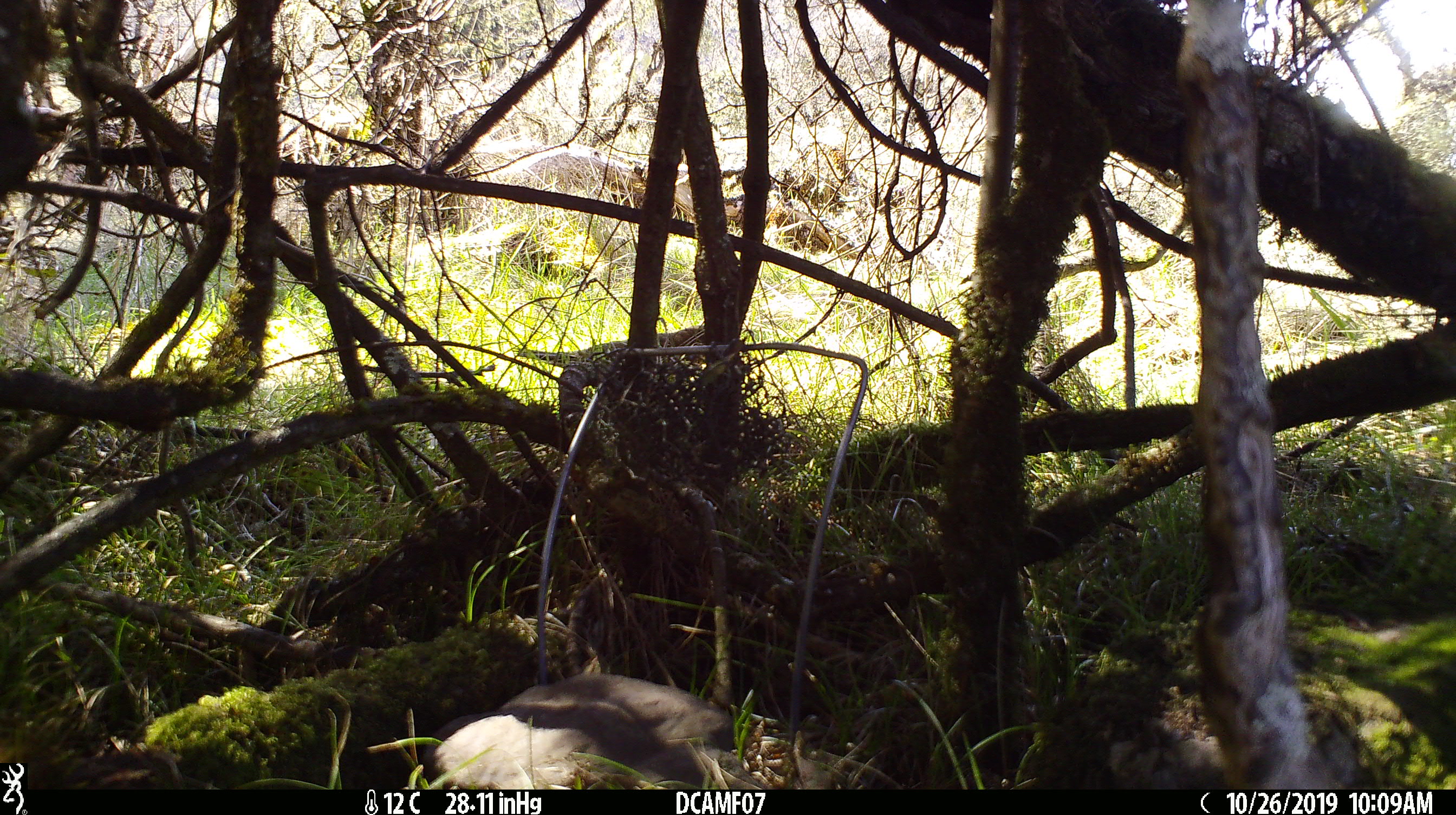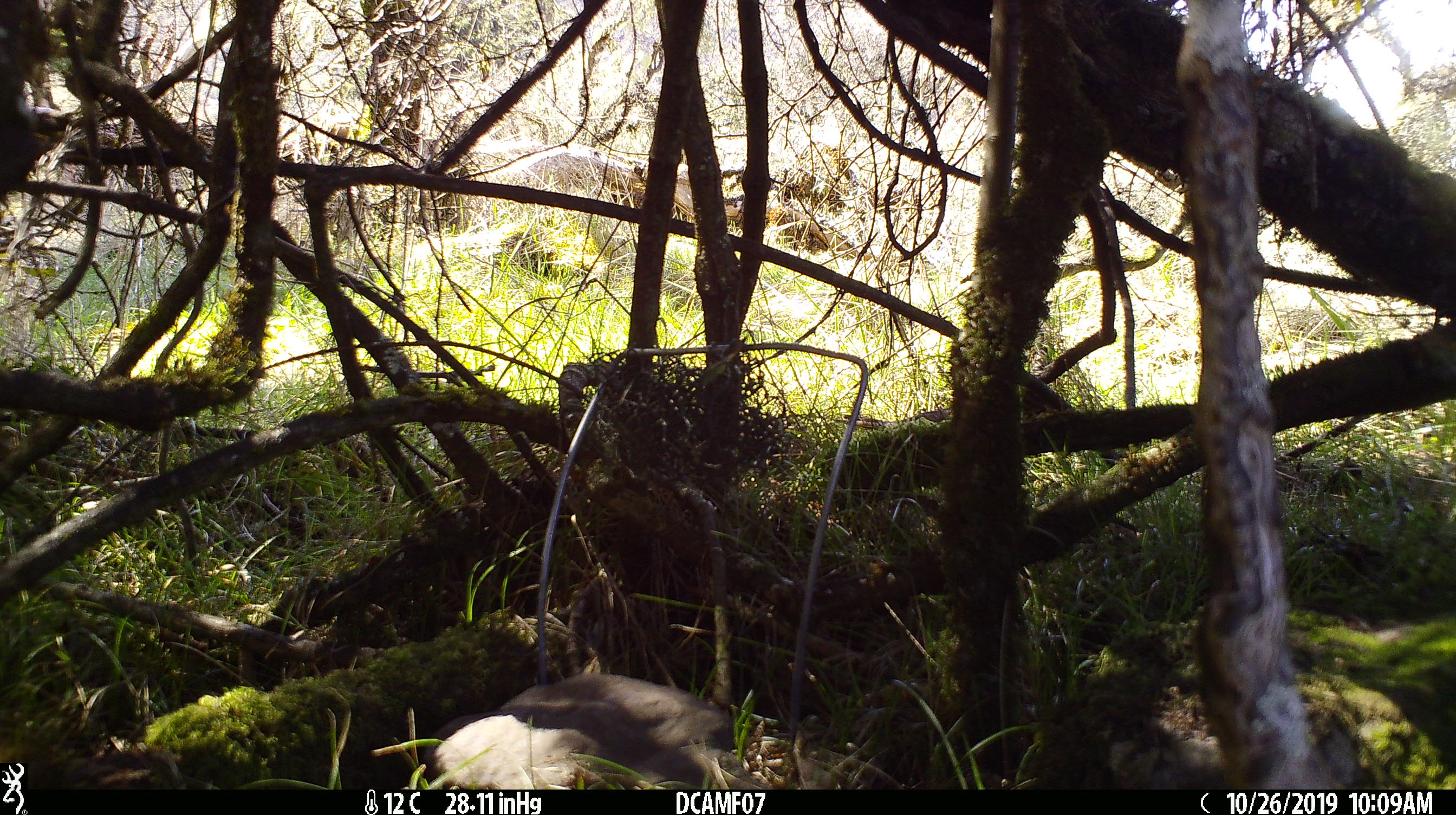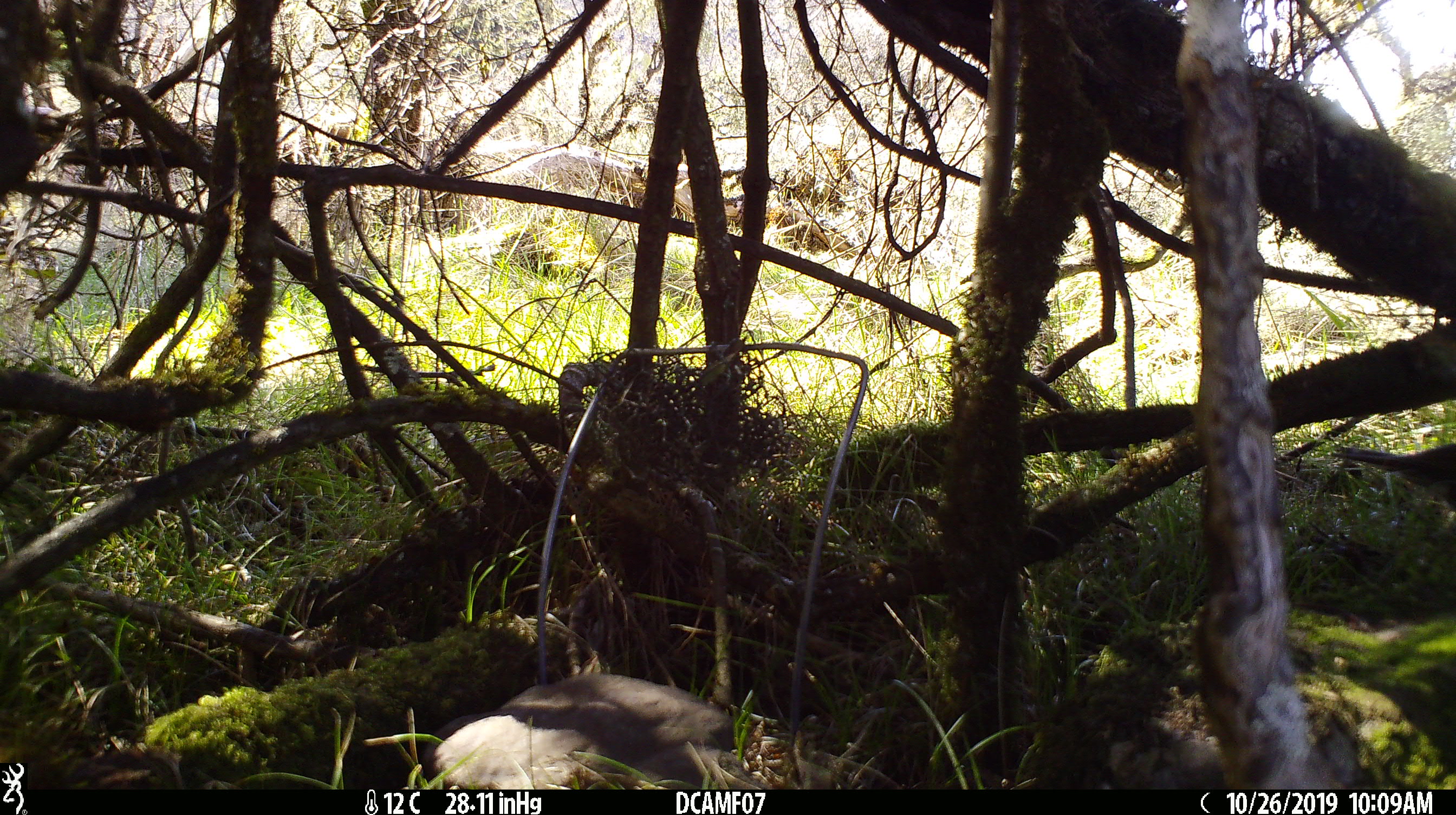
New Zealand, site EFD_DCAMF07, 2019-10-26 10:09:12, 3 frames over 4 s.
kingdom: Animalia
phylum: Chordata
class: Aves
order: Passeriformes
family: Turdidae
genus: Turdus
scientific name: Turdus philomelos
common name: song thrush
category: thrush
Thrush (song thrush) (Turdus philomelos).